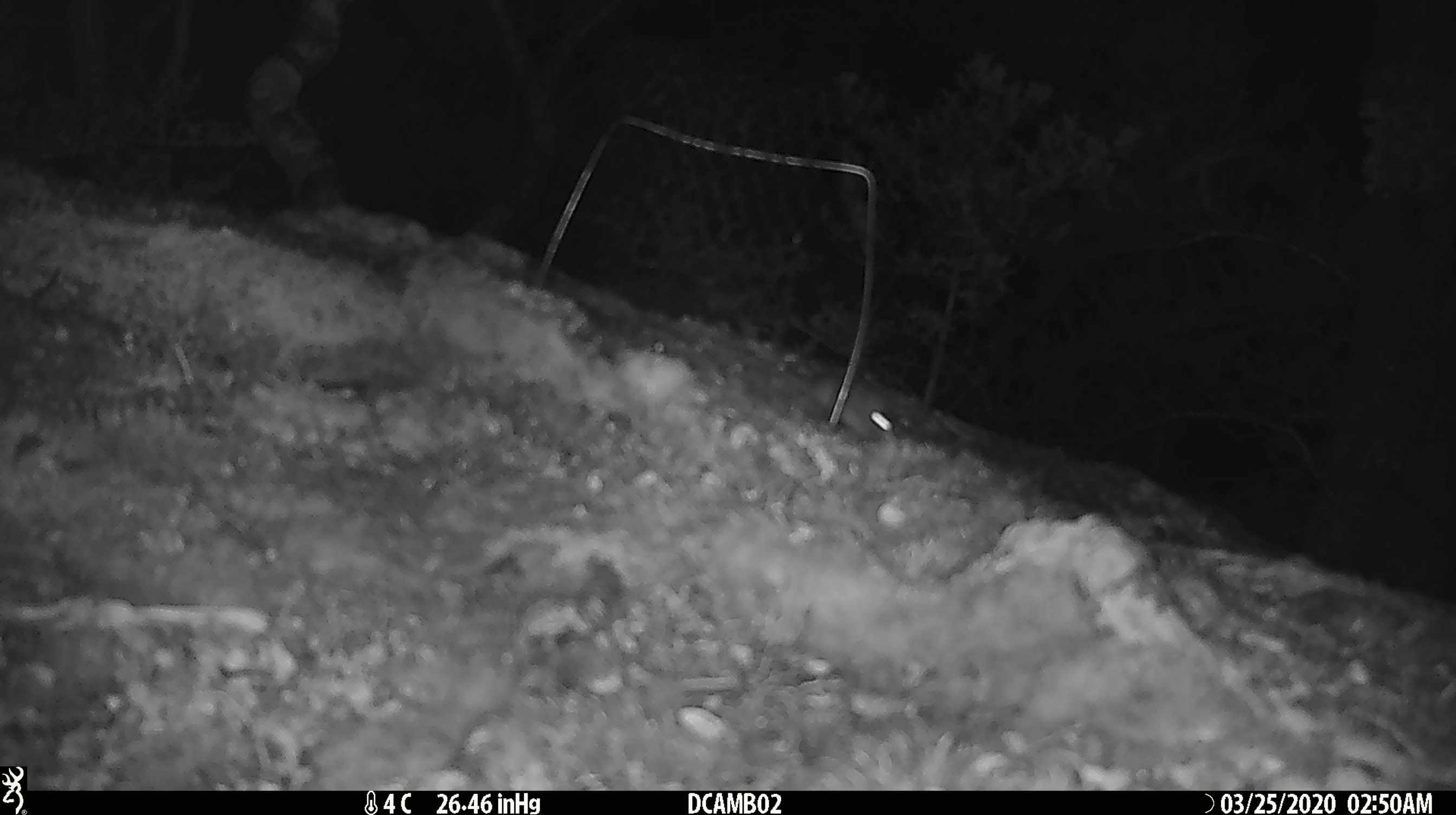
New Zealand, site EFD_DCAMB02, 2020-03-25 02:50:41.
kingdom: Animalia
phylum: Chordata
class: Mammalia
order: Rodentia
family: Muridae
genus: Mus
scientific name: Mus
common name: mouse